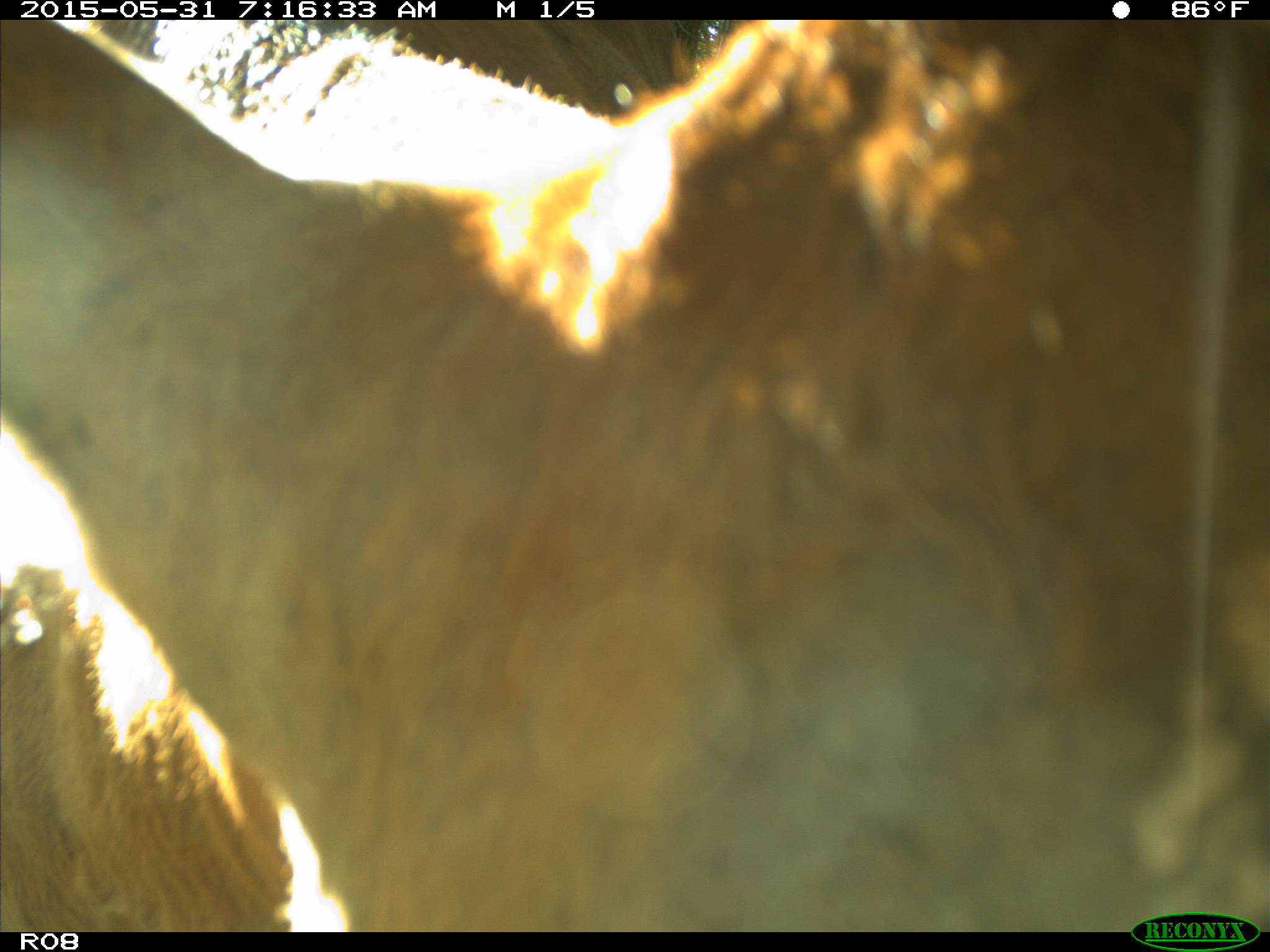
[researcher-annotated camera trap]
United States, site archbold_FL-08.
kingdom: Animalia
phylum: Chordata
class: Mammalia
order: Artiodactyla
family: Bovidae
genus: Bos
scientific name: Bos taurus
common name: domestic cow